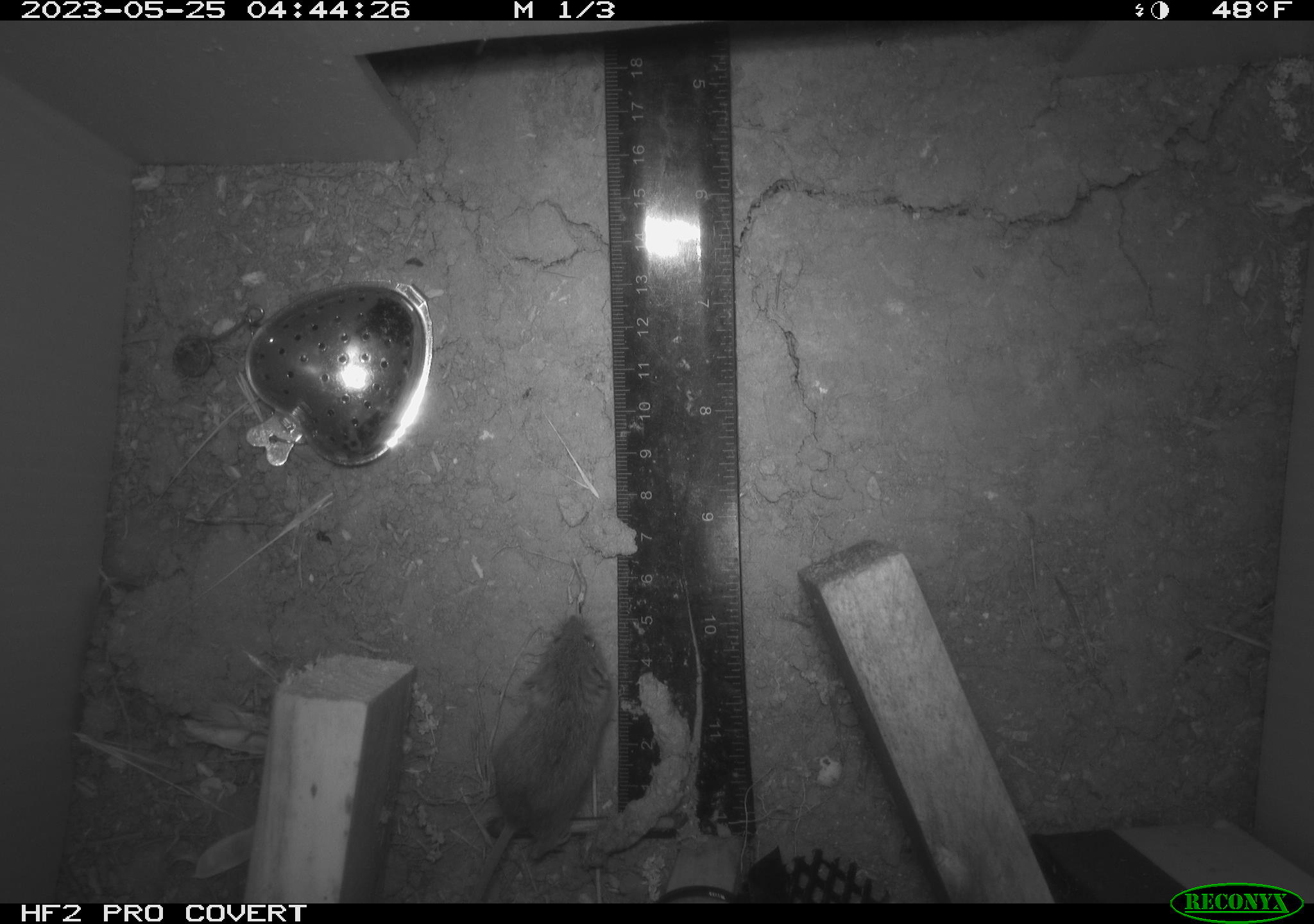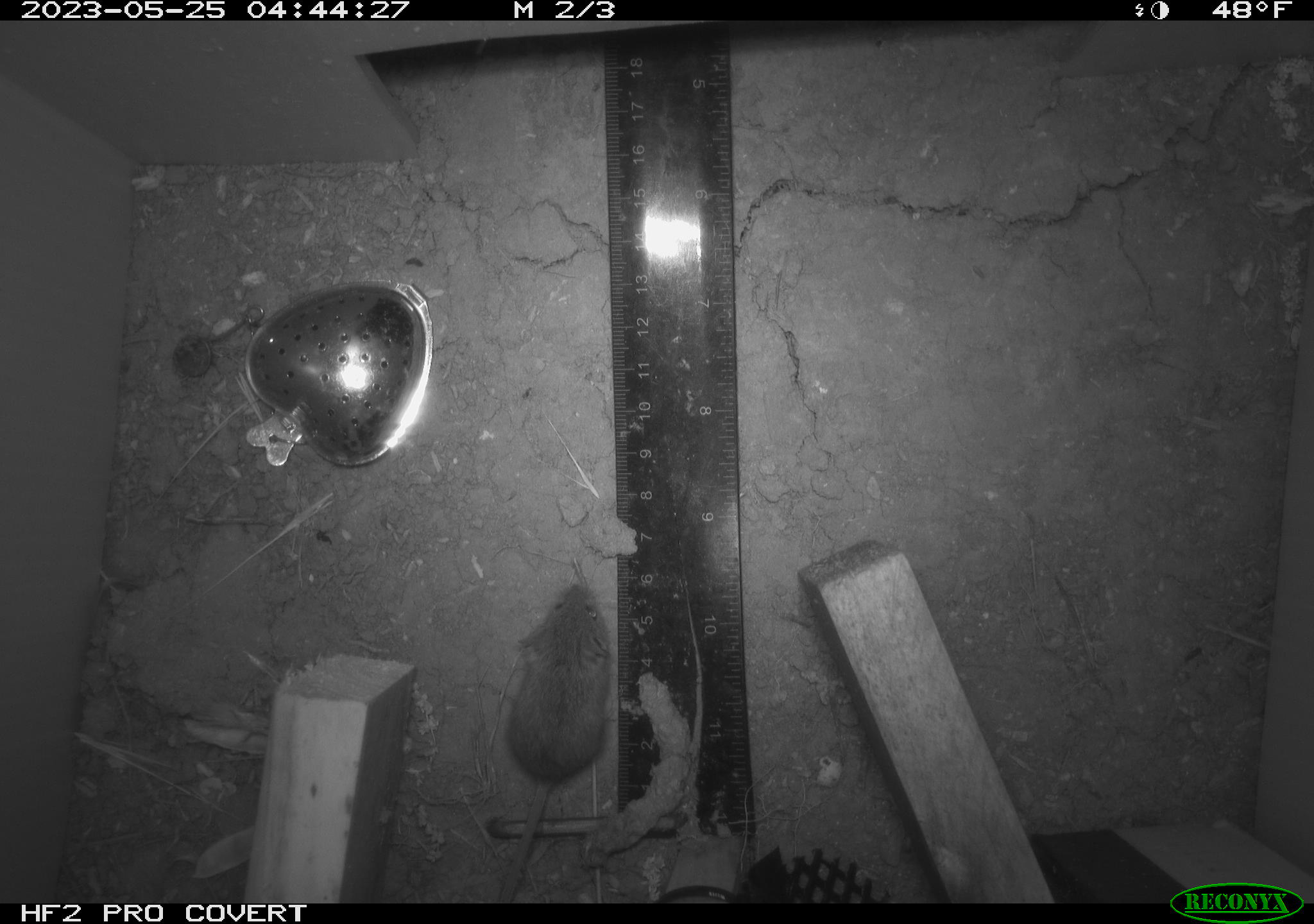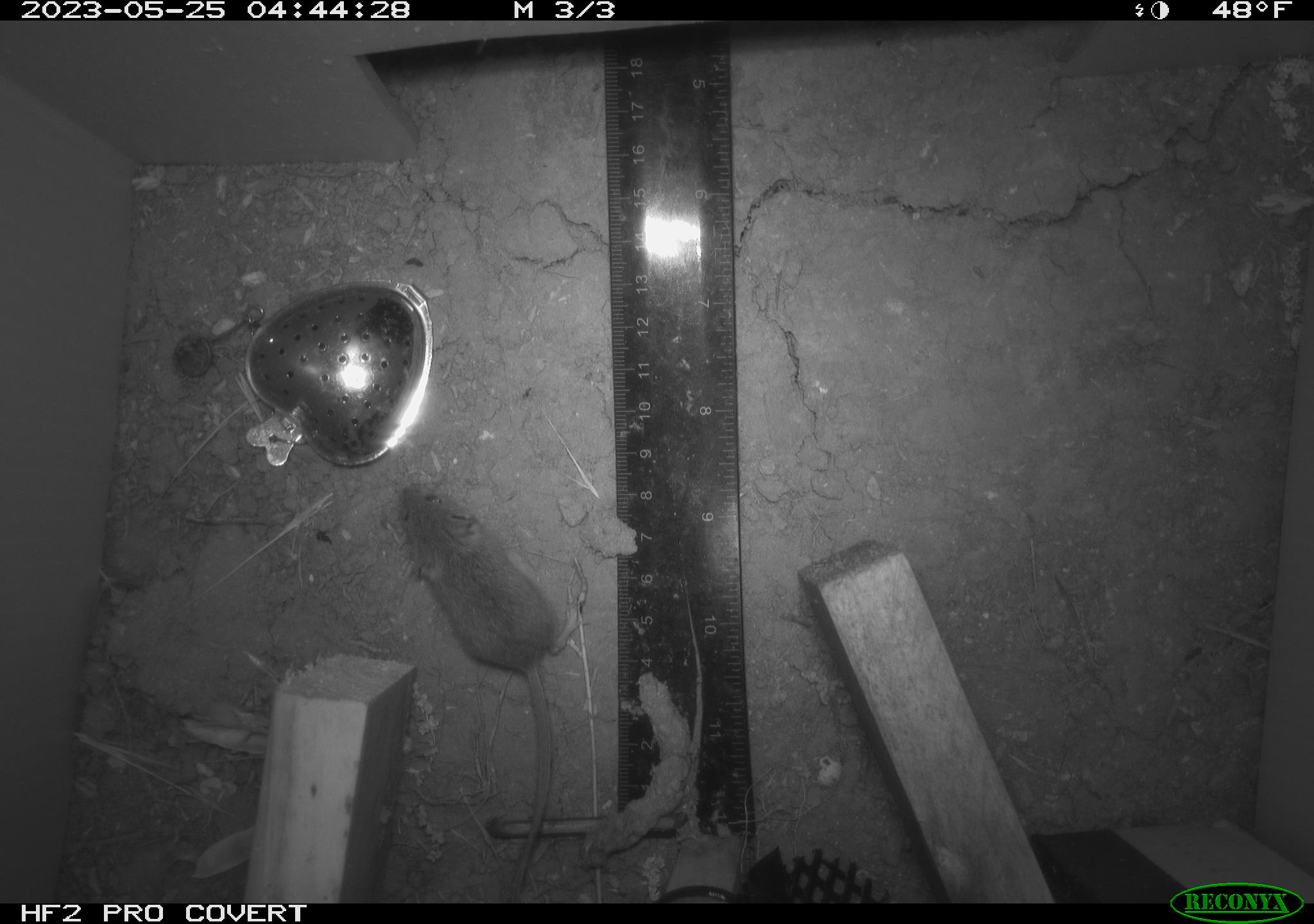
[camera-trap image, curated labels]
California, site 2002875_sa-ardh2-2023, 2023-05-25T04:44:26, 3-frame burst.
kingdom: Animalia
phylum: Chordata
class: Mammalia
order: Rodentia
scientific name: Rodentia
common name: mouse species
Mouse species (Rodentia).